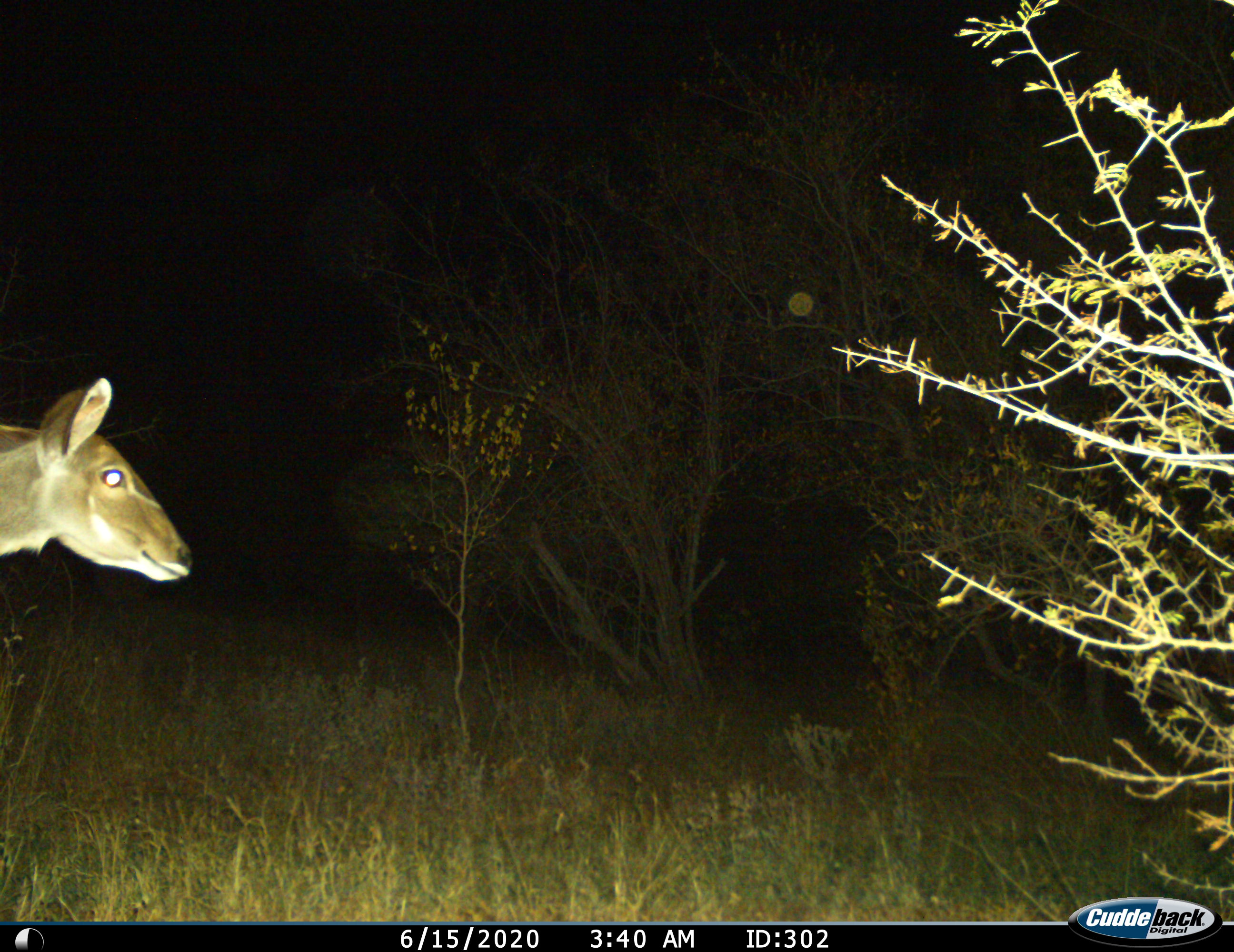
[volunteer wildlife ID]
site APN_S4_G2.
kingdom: Animalia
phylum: Chordata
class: Mammalia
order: Artiodactyla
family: Bovidae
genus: Tragelaphus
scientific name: Tragelaphus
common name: kudu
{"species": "kudu (Tragelaphus)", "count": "1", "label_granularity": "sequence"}